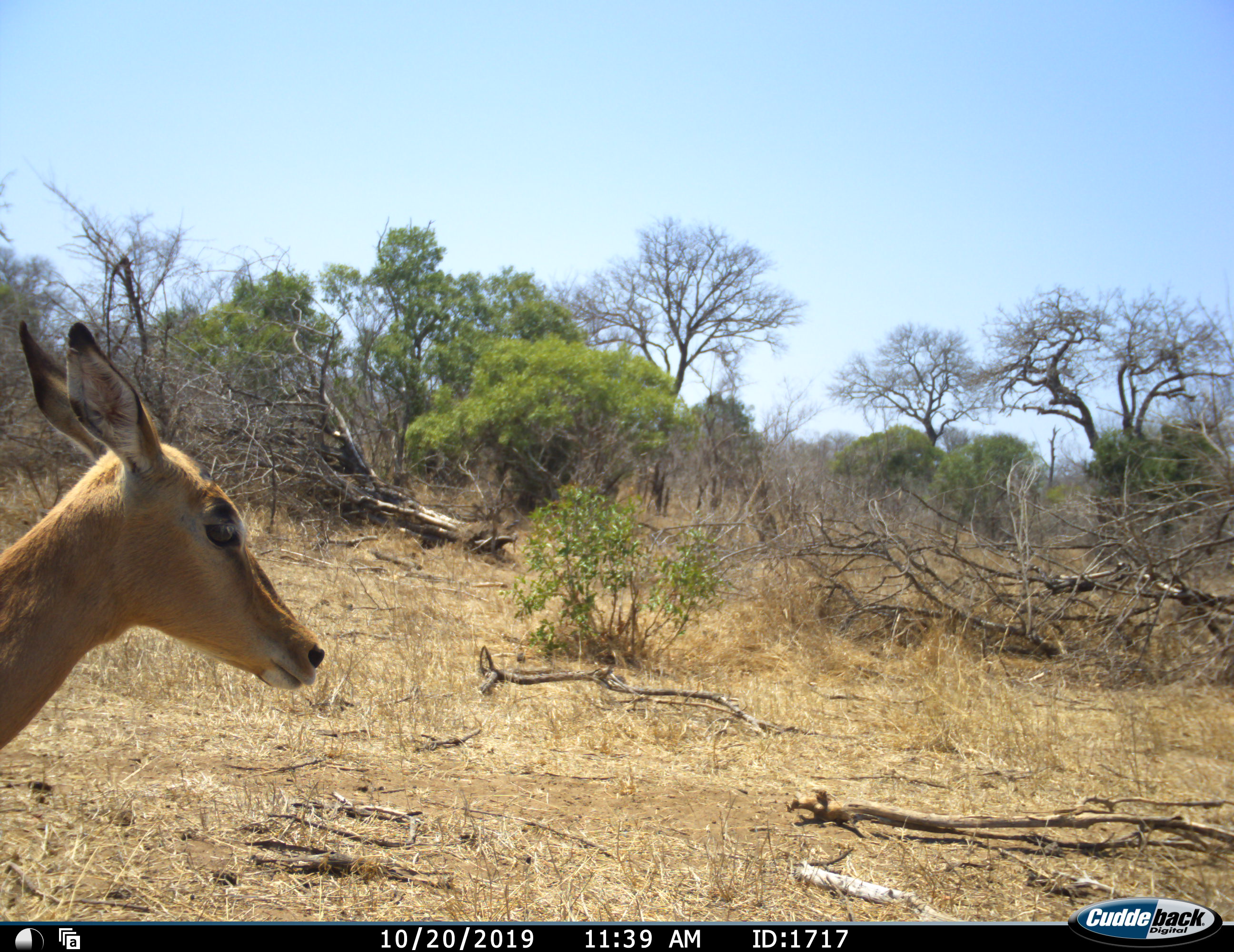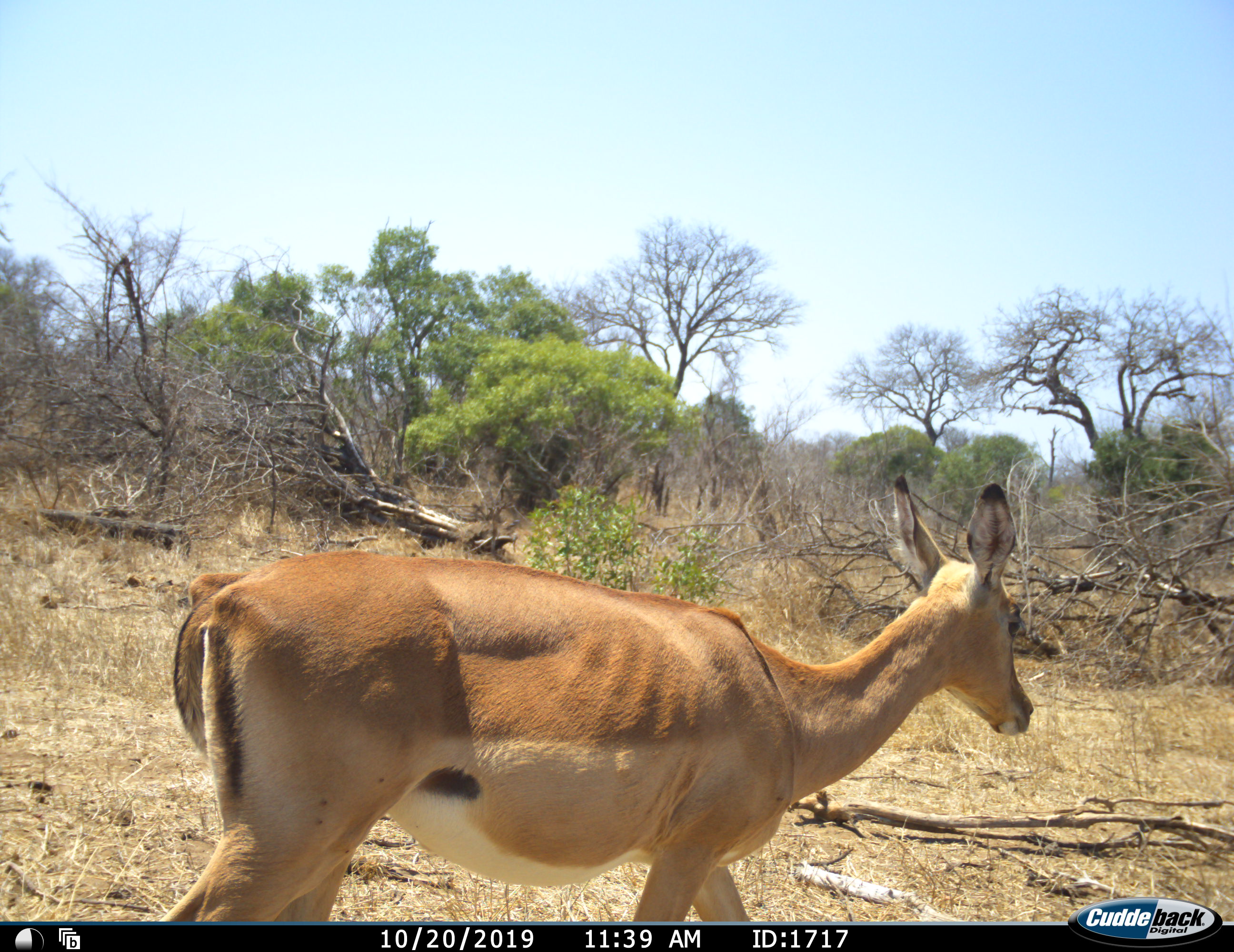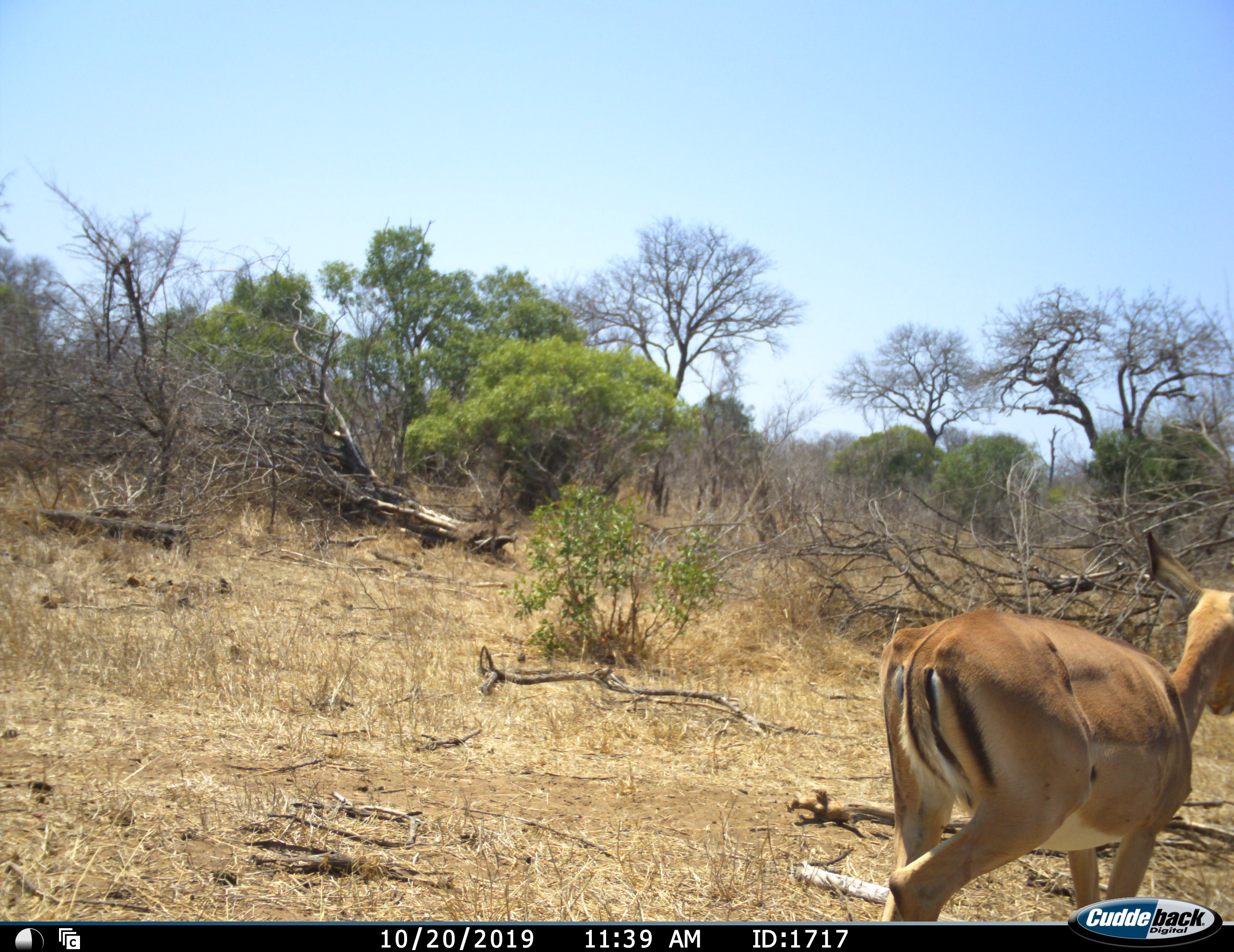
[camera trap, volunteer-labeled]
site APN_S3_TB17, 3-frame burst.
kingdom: Animalia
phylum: Chordata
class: Mammalia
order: Artiodactyla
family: Bovidae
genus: Aepyceros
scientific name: Aepyceros melampus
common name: impala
Impala (Aepyceros melampus), count 1. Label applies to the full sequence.